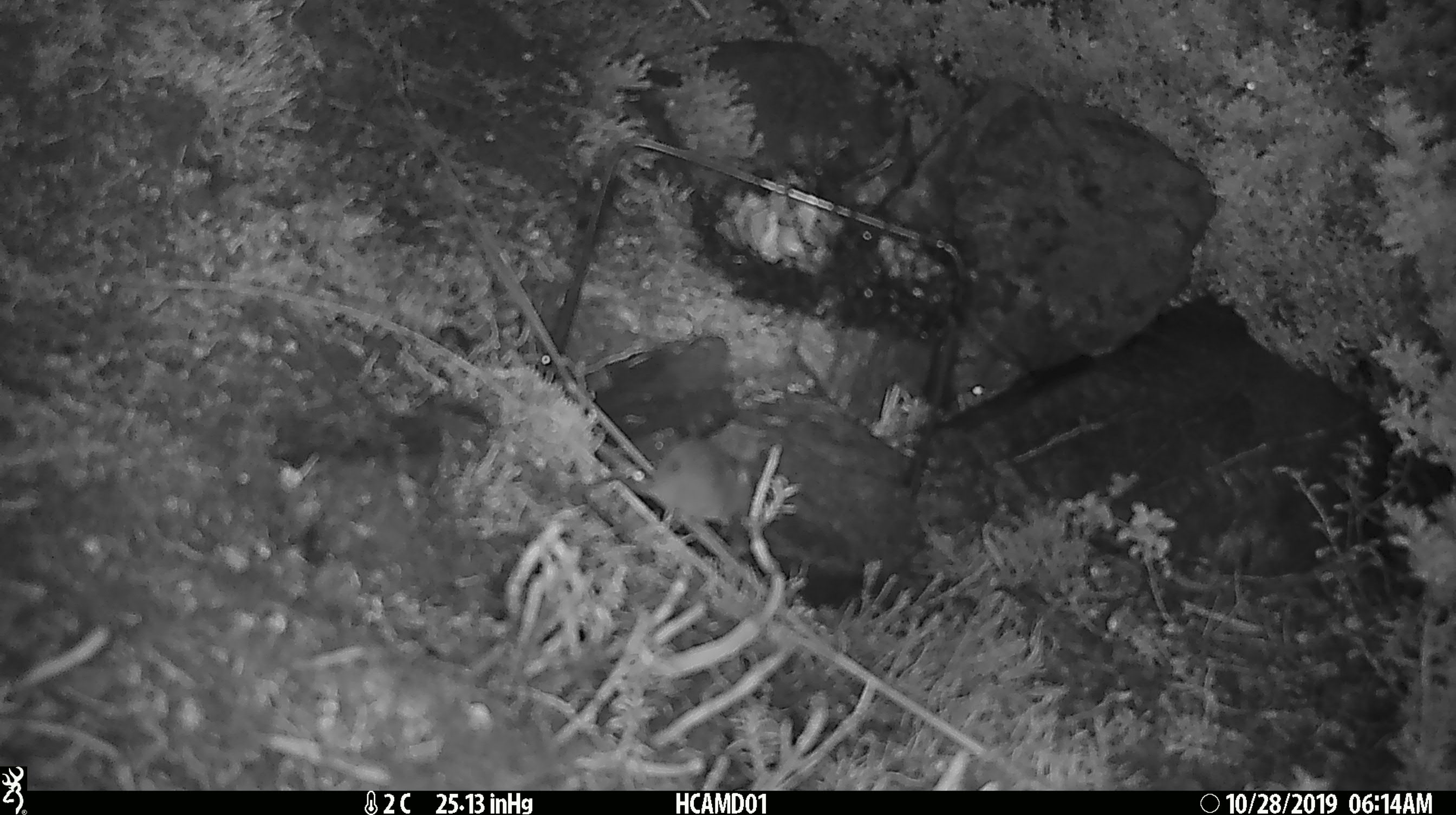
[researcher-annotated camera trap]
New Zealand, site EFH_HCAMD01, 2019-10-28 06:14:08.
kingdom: Animalia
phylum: Chordata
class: Mammalia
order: Rodentia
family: Muridae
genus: Mus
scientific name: Mus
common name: mouse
Mouse (Mus).